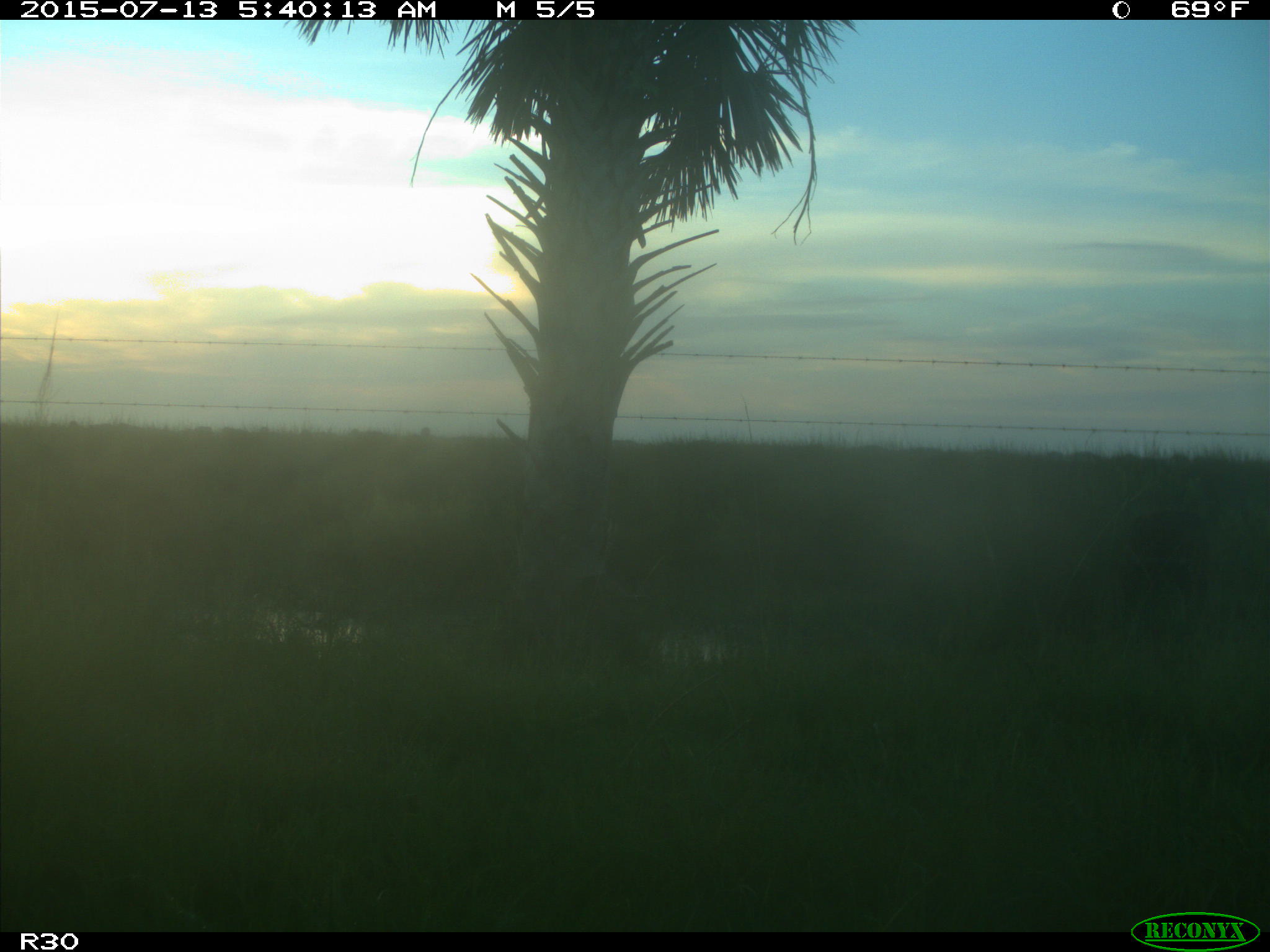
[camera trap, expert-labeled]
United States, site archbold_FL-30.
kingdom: Animalia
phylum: Chordata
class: Mammalia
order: Artiodactyla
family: Bovidae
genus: Bos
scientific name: Bos taurus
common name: domestic cow